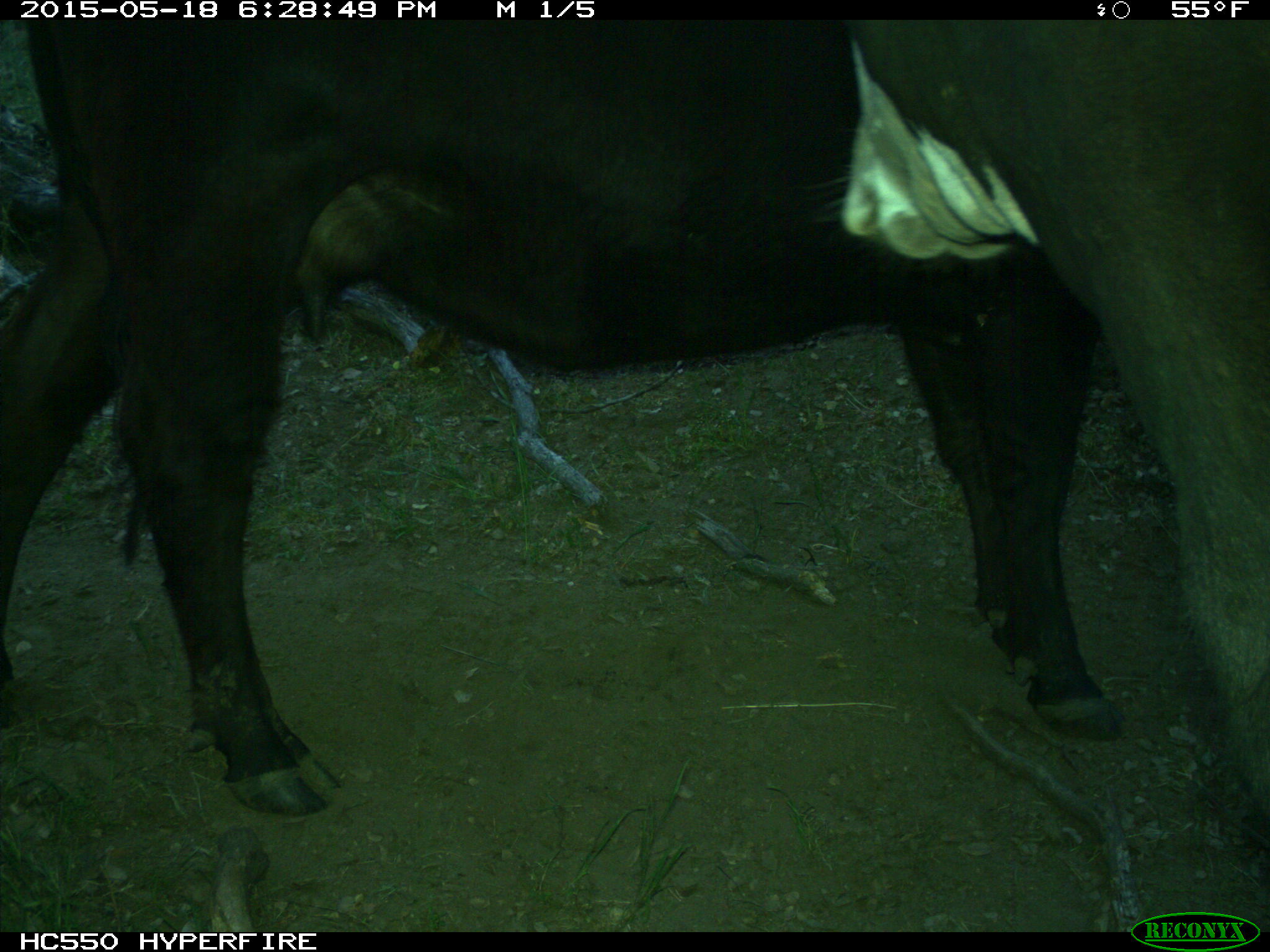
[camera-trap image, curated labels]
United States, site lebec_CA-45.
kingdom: Animalia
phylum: Chordata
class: Mammalia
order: Artiodactyla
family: Bovidae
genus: Bos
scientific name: Bos taurus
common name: domestic cow